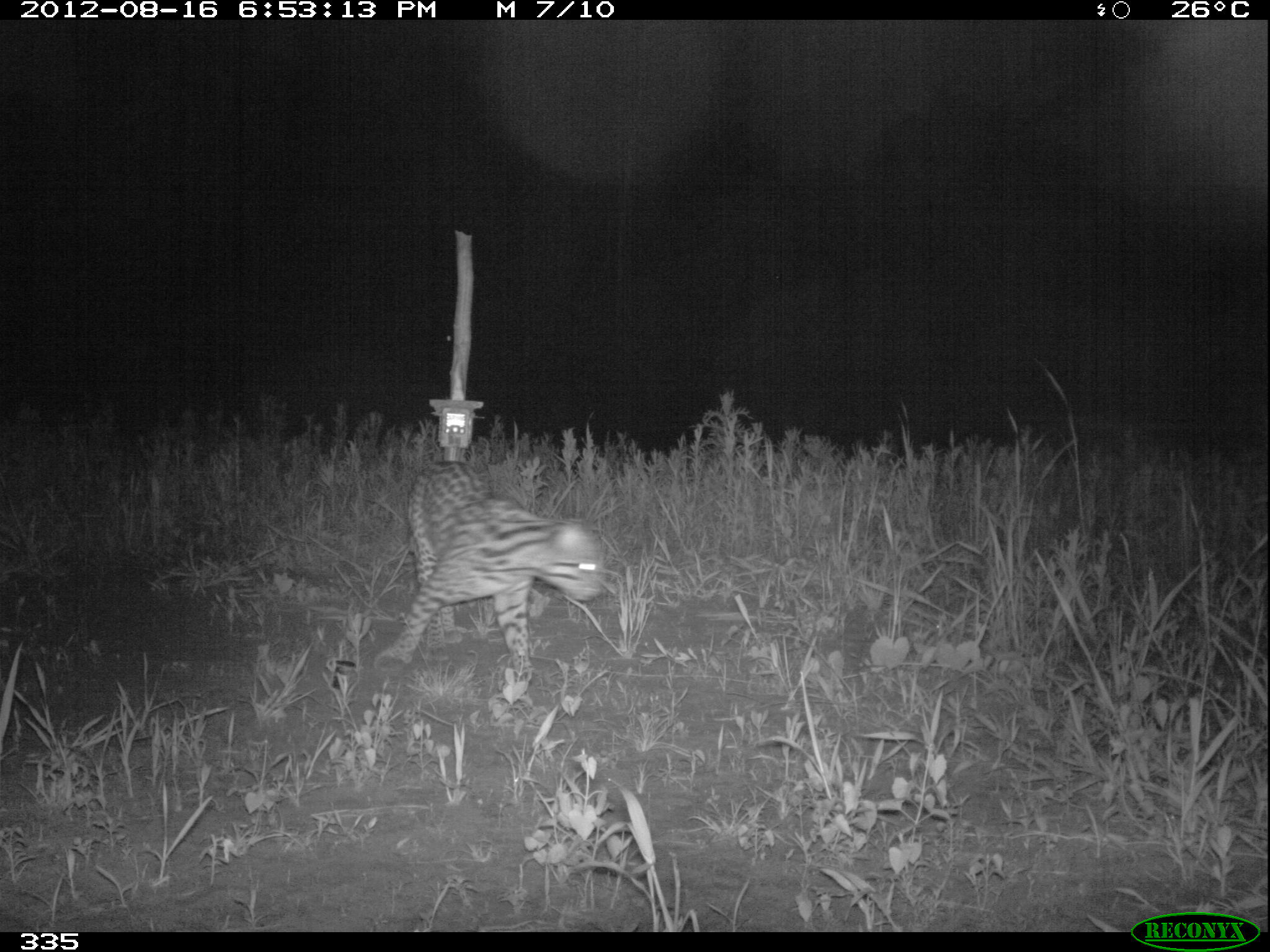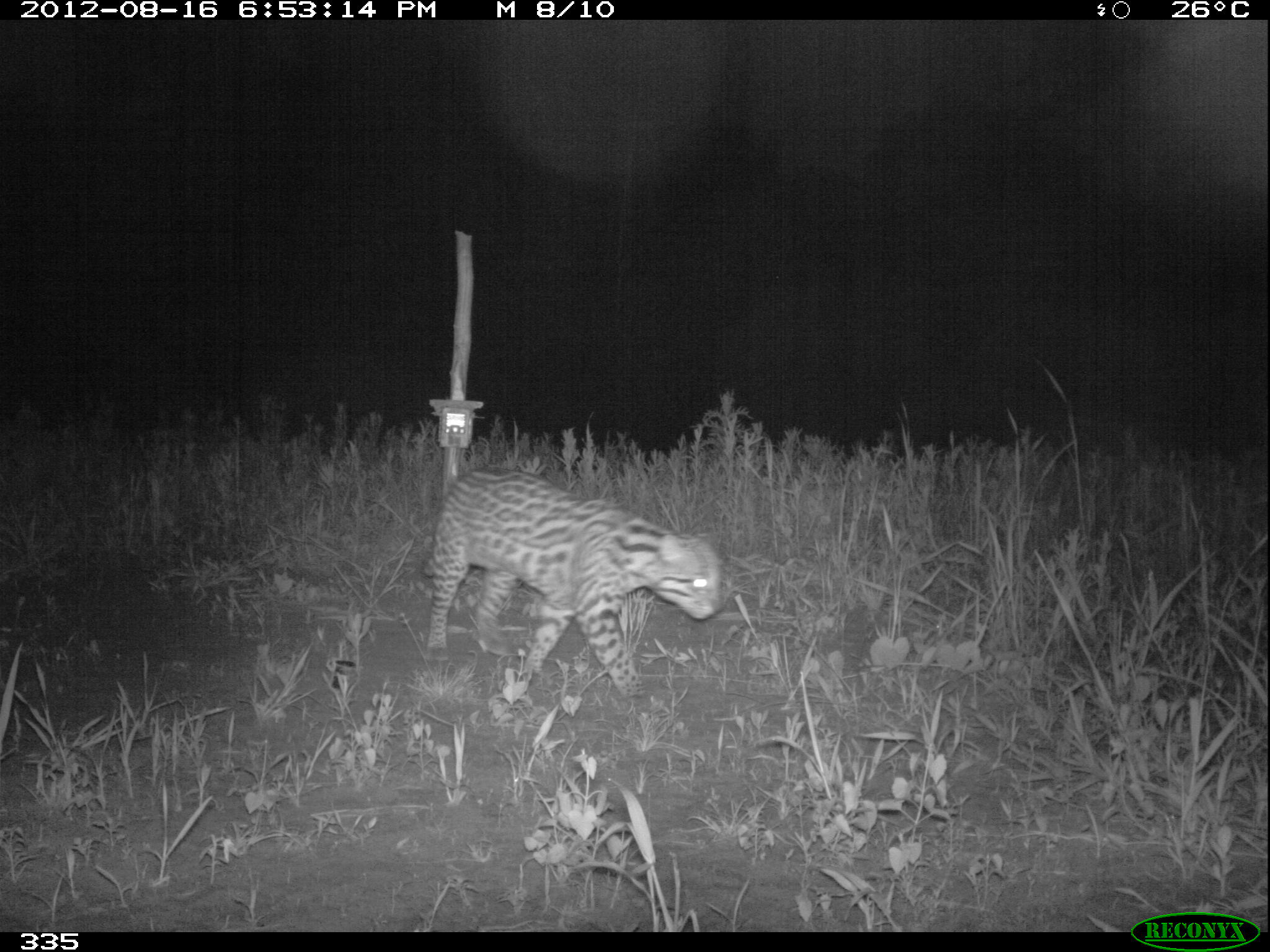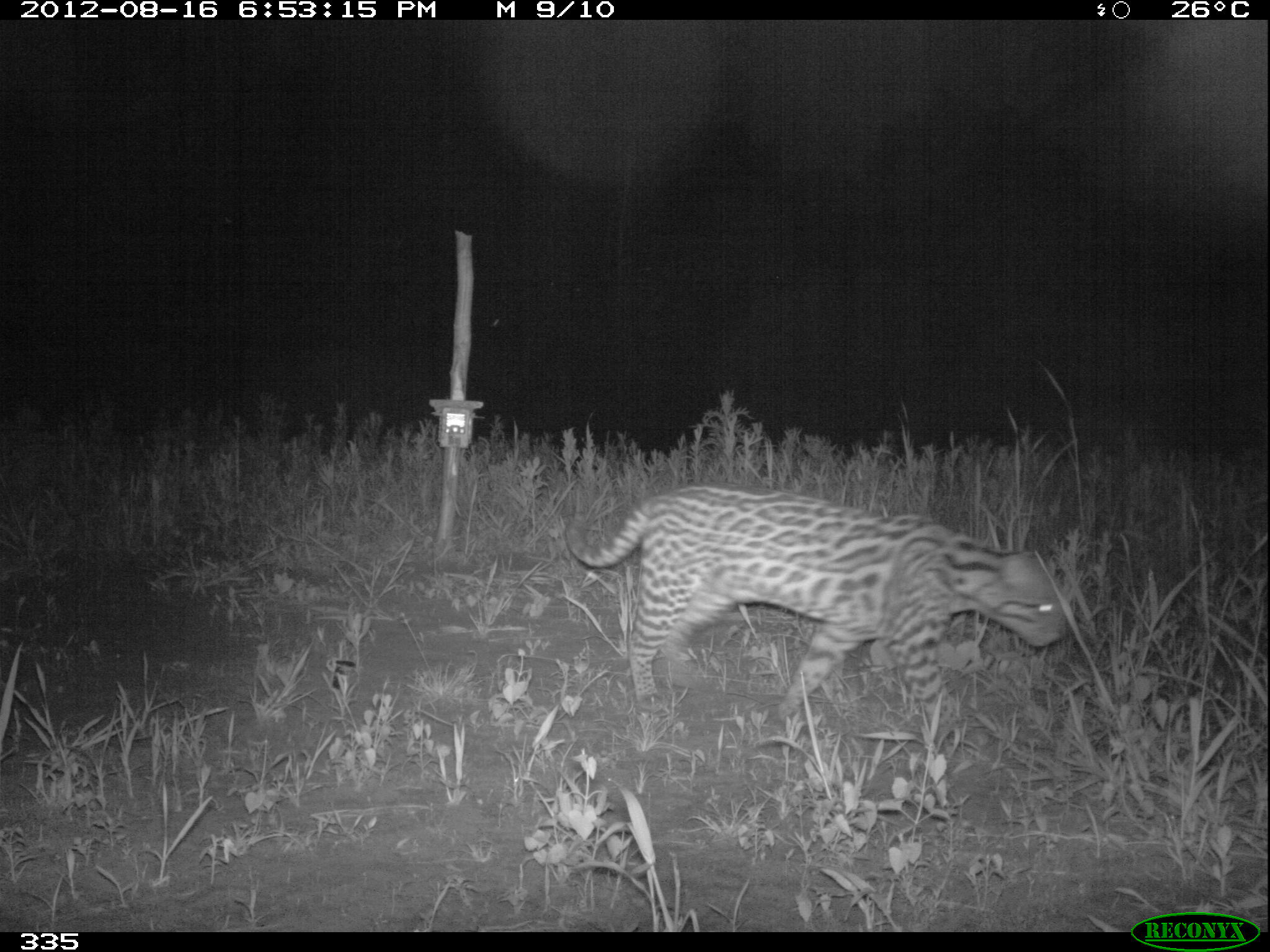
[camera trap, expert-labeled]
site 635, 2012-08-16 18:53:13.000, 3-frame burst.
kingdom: Animalia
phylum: Chordata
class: Mammalia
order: Carnivora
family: Felidae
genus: Leopardus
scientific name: Leopardus pardalis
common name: ocelot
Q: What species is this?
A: Leopardus pardalis (ocelot).